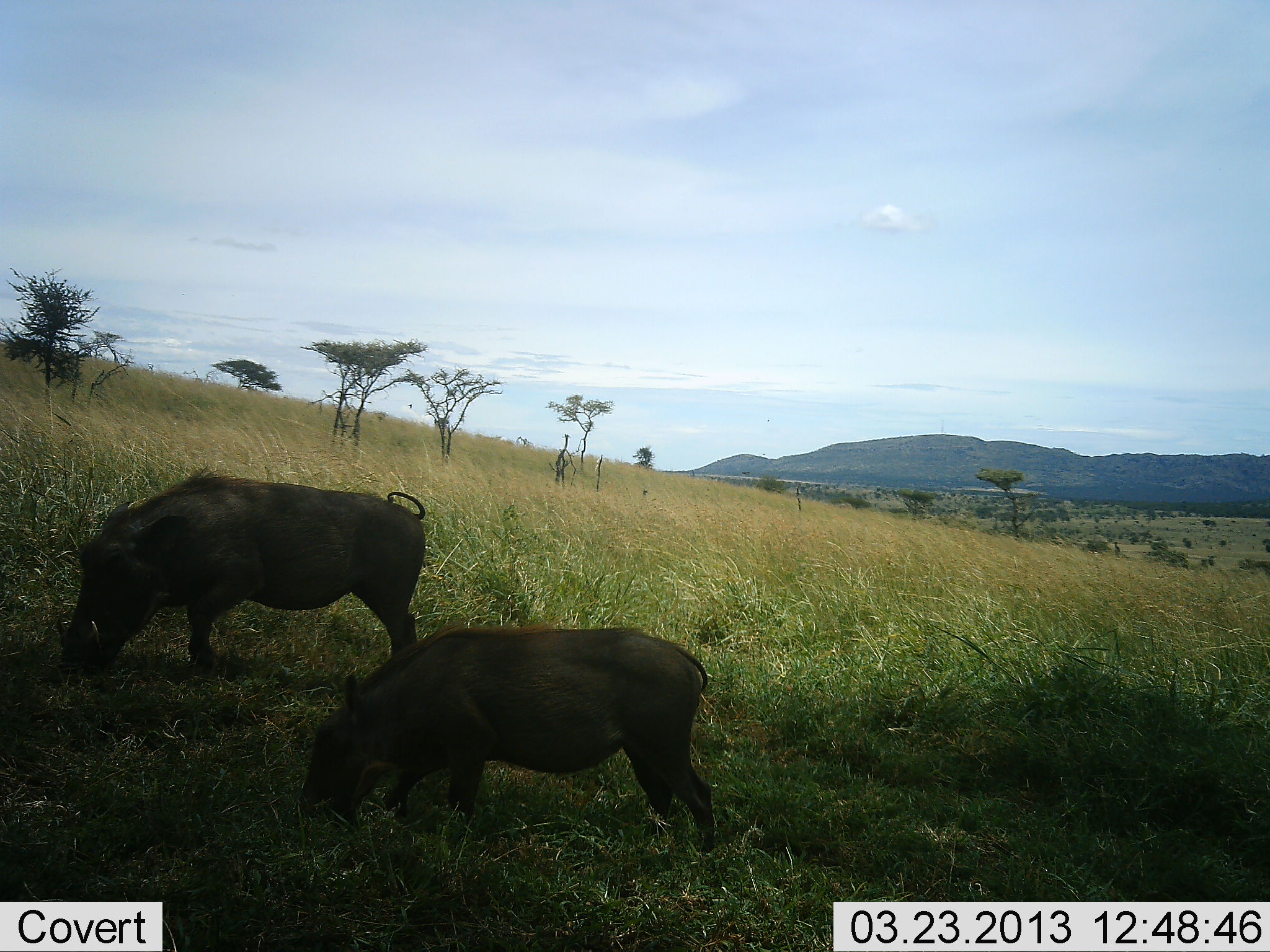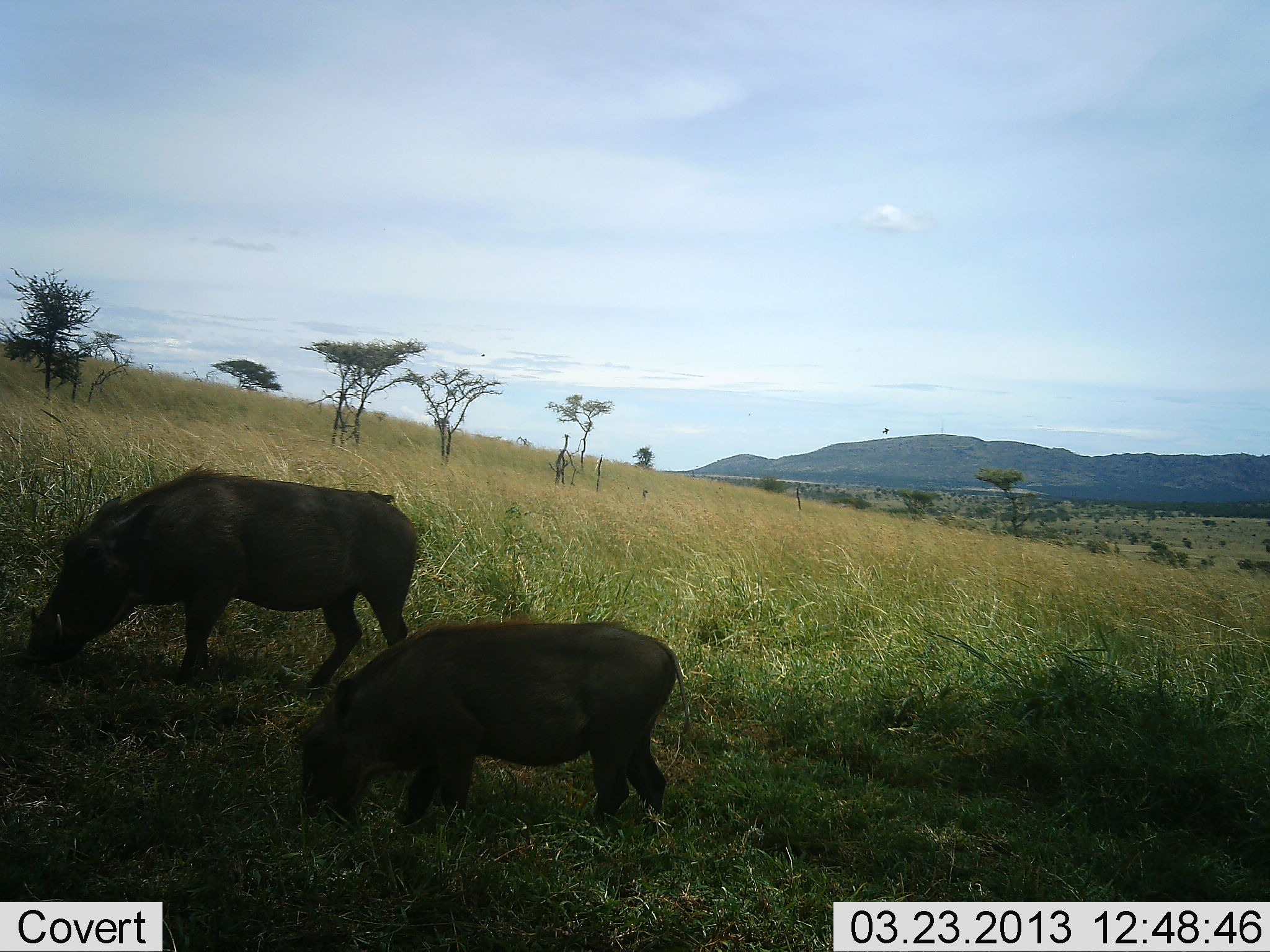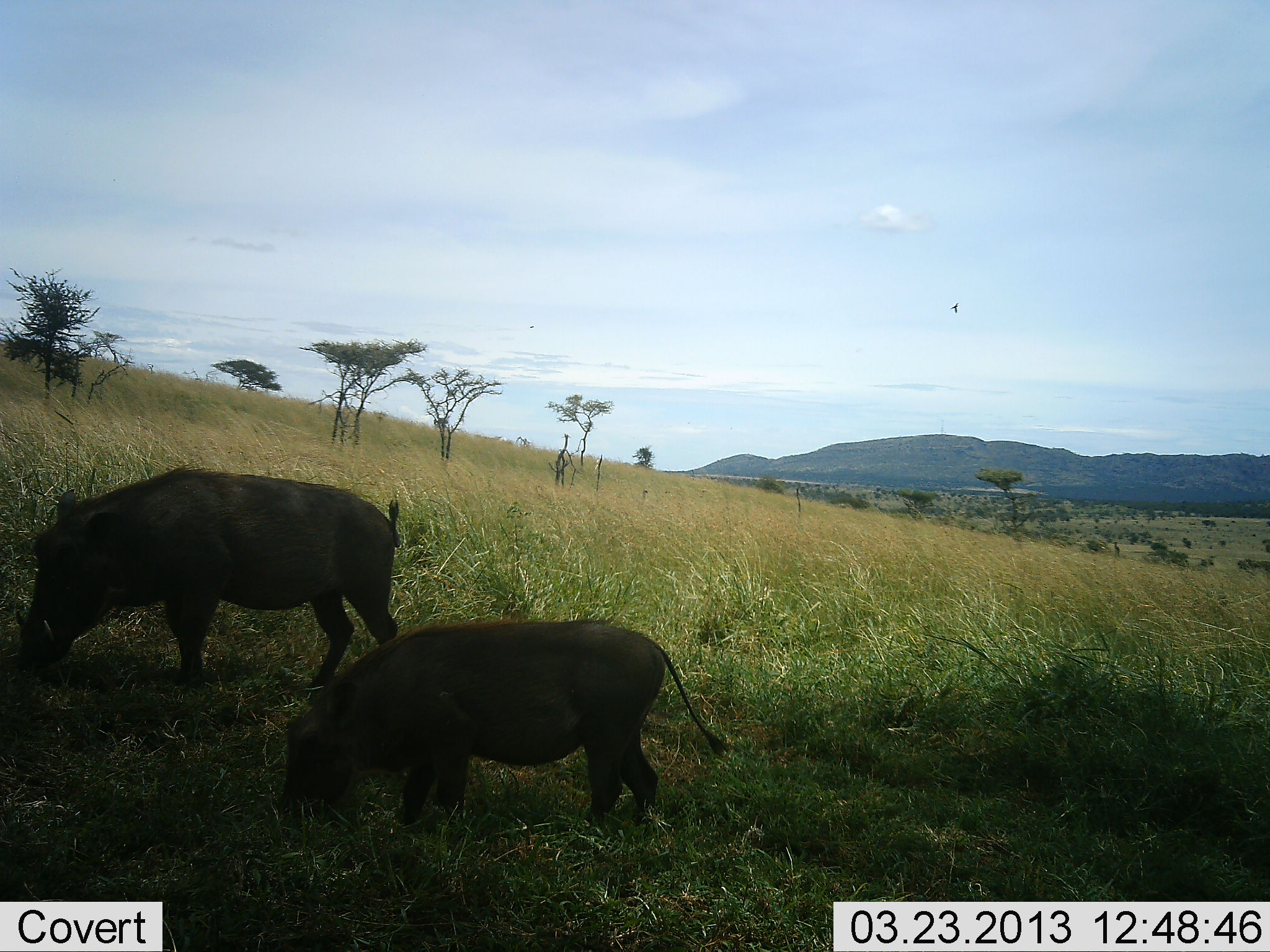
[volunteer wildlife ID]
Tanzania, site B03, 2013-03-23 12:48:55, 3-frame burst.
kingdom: Animalia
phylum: Chordata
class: Mammalia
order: Artiodactyla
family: Suidae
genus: Phacochoerus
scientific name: Phacochoerus africanus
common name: warthog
Warthog (Phacochoerus africanus), count 2. Behavior (volunteer vote fractions): standing 14%, resting 0%, moving 9%, interacting 0%. Young present (vote fraction): 0%. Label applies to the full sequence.